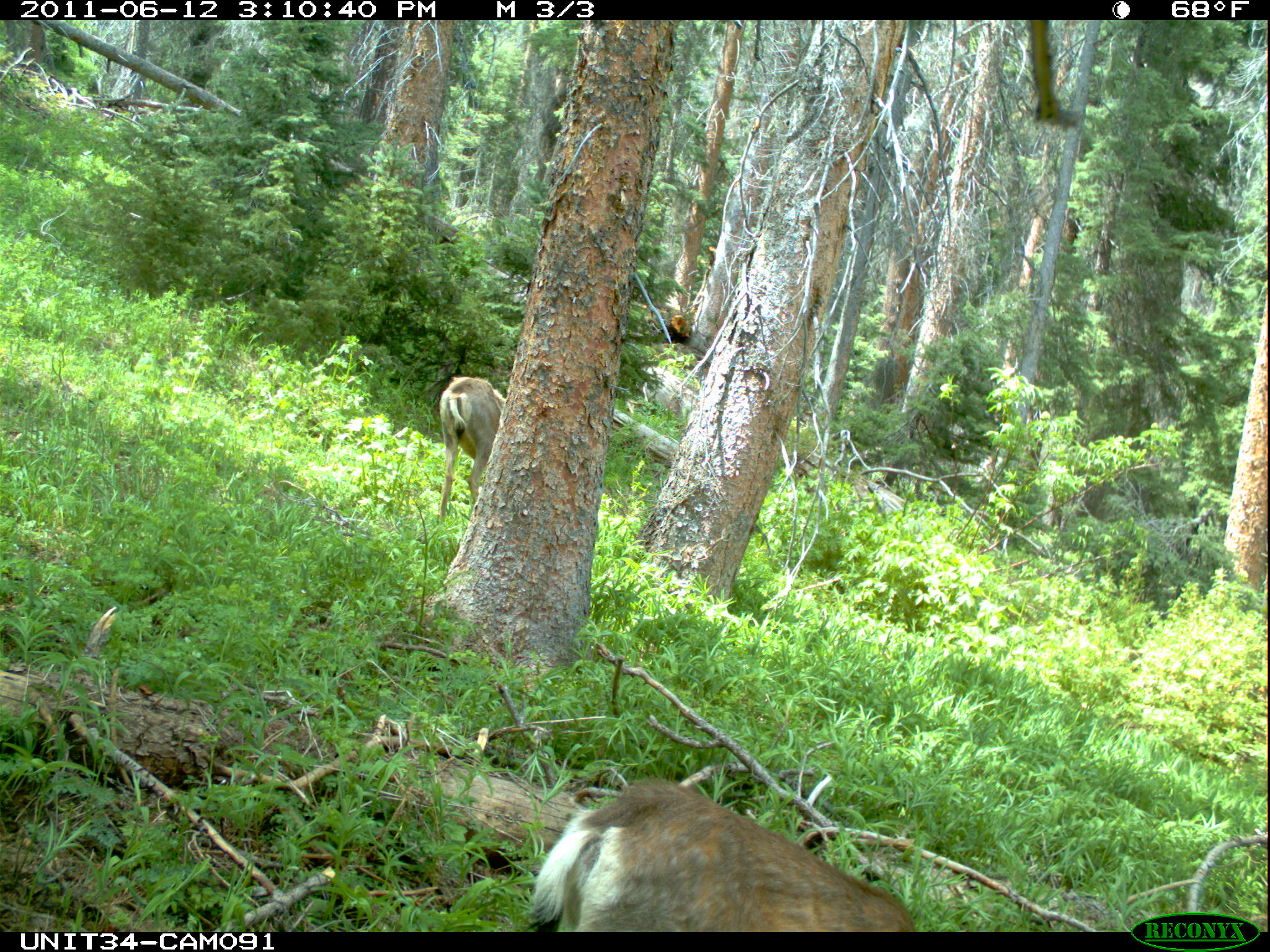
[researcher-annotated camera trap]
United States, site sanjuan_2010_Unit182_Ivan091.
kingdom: Animalia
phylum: Chordata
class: Mammalia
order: Artiodactyla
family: Cervidae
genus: Odocoileus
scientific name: Odocoileus hemionus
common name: mule deer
Odocoileus hemionus (mule deer).